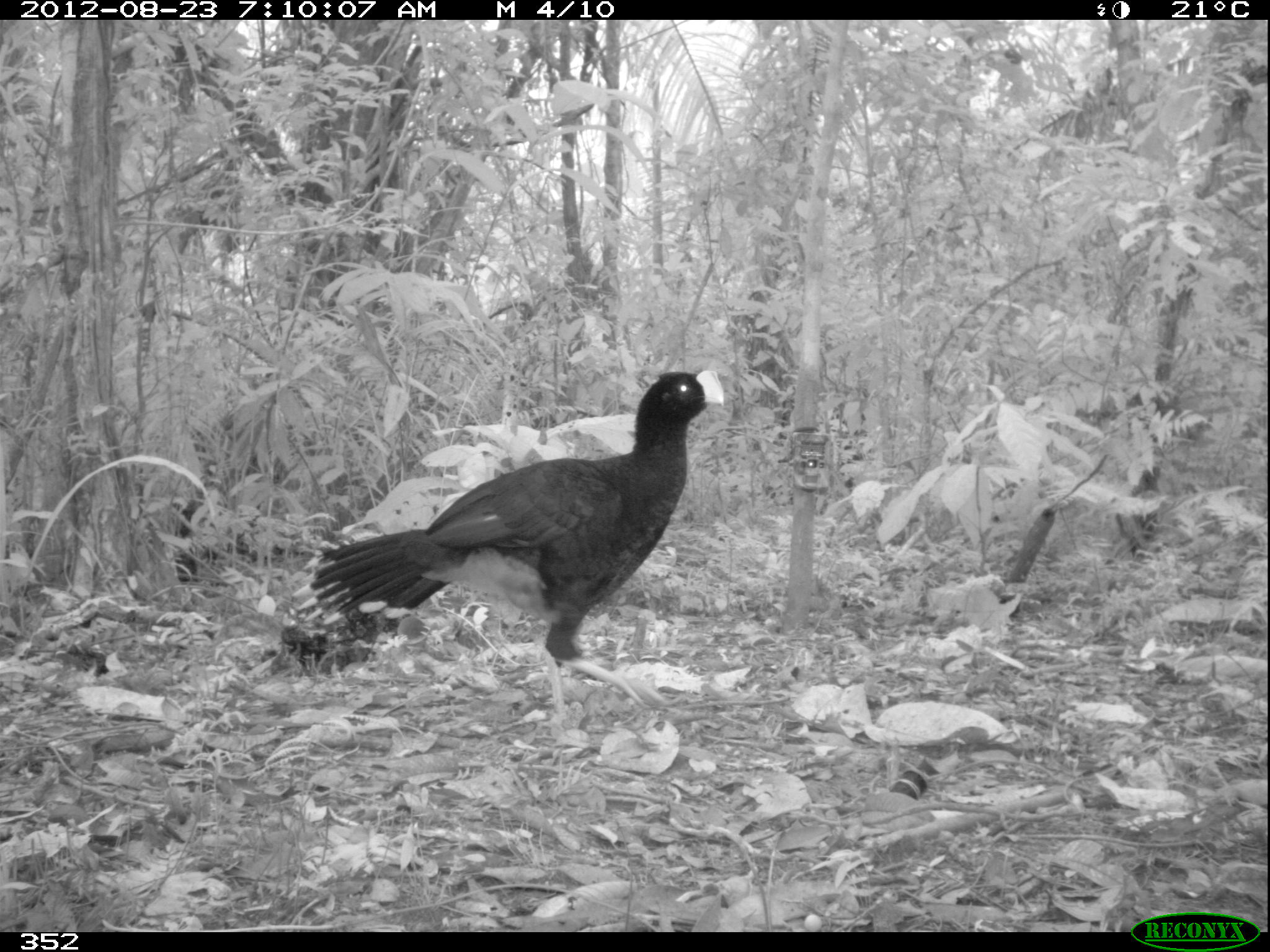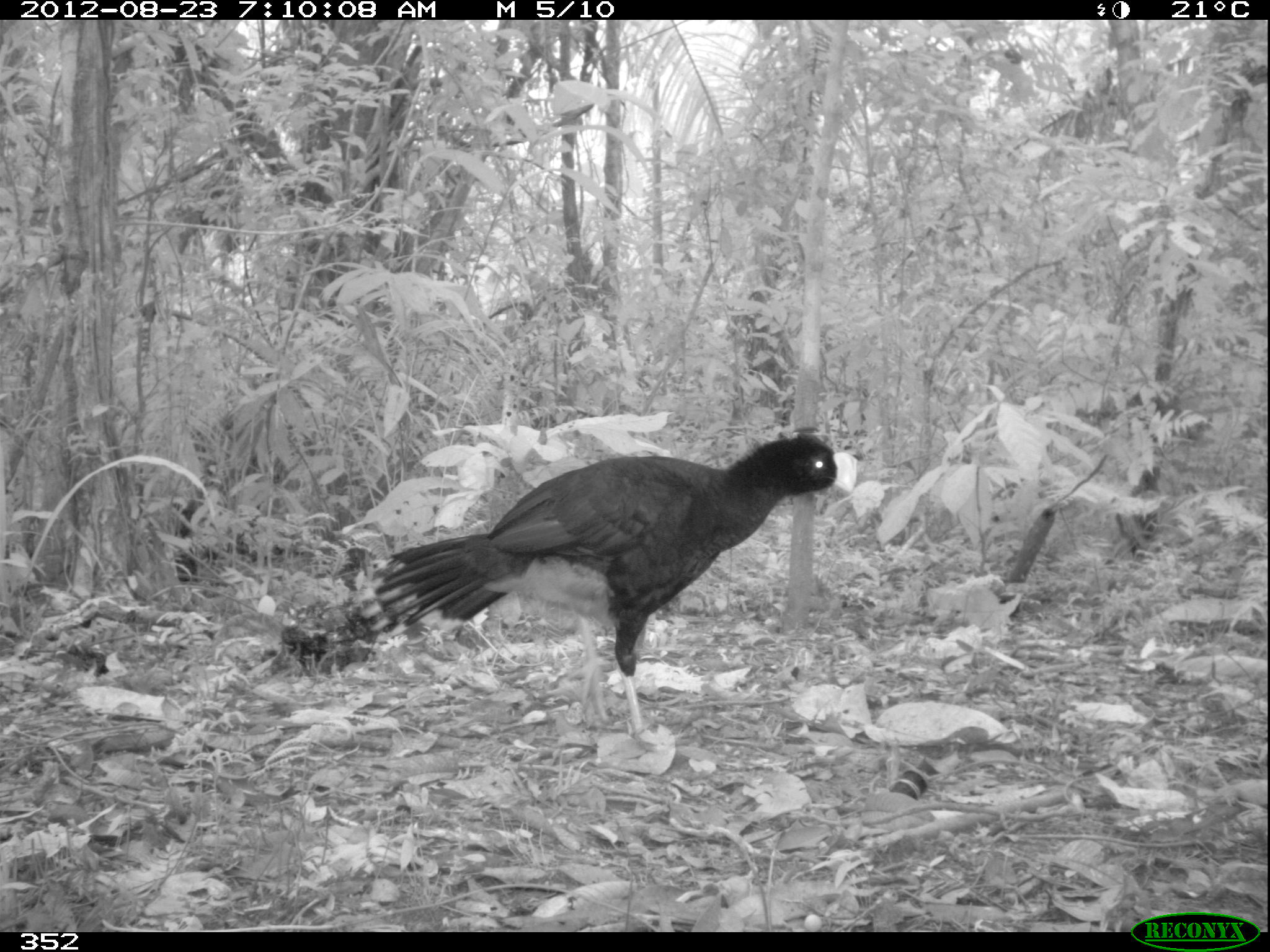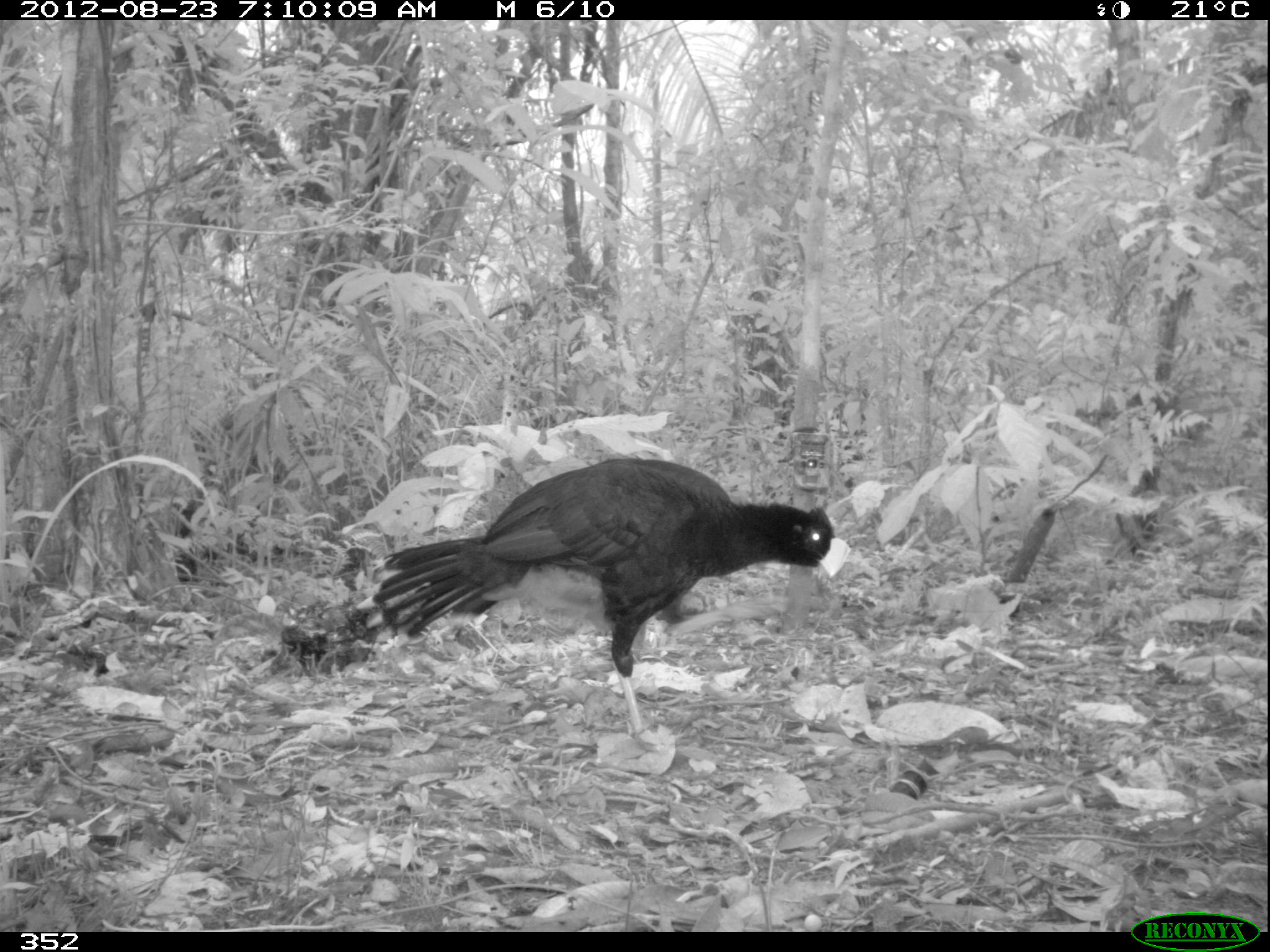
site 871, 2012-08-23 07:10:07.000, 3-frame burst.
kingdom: Animalia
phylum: Chordata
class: Aves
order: Galliformes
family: Cracidae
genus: Mitu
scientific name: Mitu tuberosum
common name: razor-billed curassow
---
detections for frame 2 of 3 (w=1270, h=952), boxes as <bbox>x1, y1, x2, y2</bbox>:
mitu tuberosum: <bbox>357, 426, 858, 735</bbox>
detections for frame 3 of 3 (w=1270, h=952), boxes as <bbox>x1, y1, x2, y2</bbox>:
mitu tuberosum: <bbox>359, 447, 852, 733</bbox>